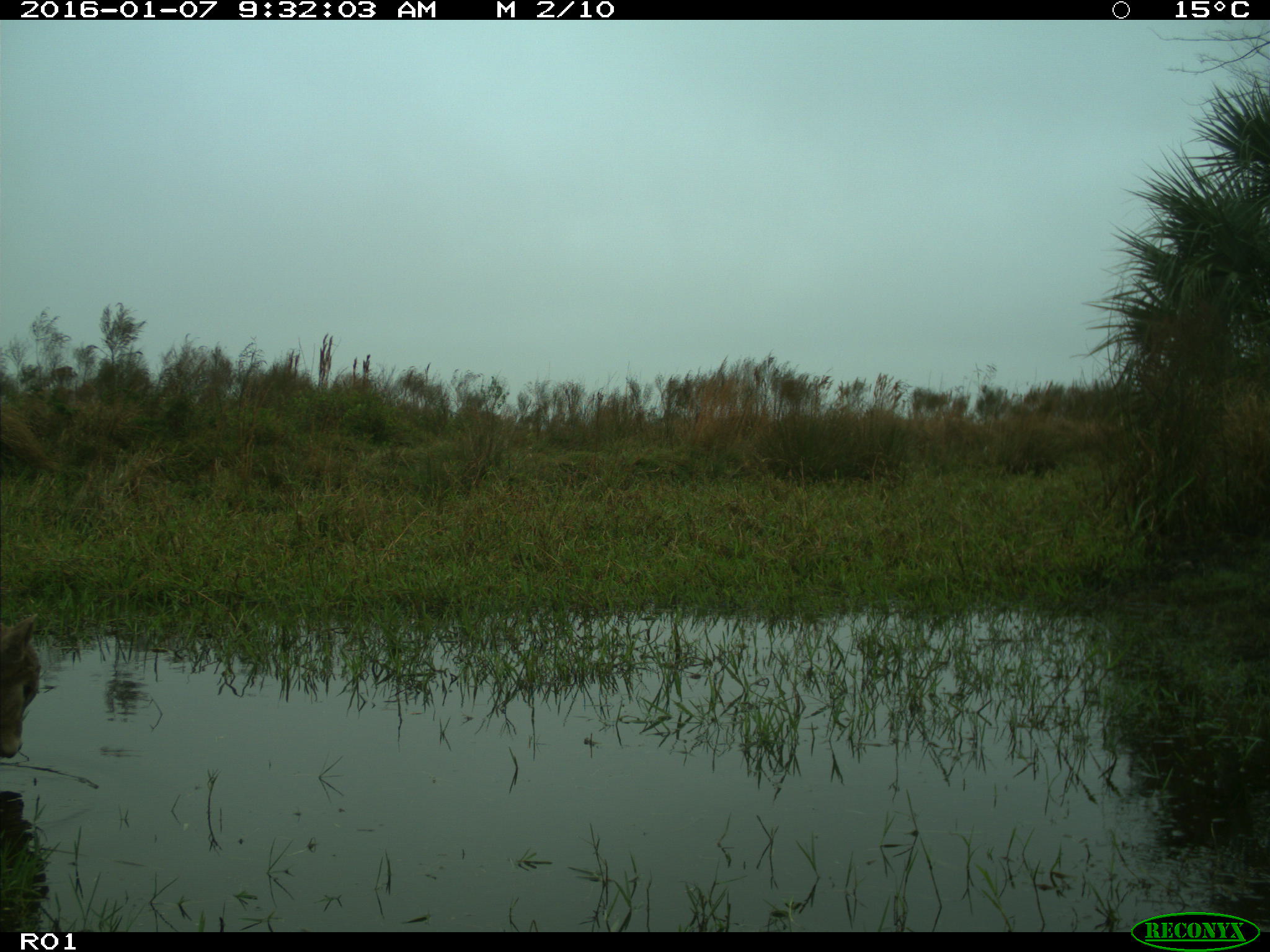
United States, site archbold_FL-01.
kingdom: Animalia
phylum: Chordata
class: Mammalia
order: Artiodactyla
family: Bovidae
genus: Bos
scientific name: Bos taurus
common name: domestic cow